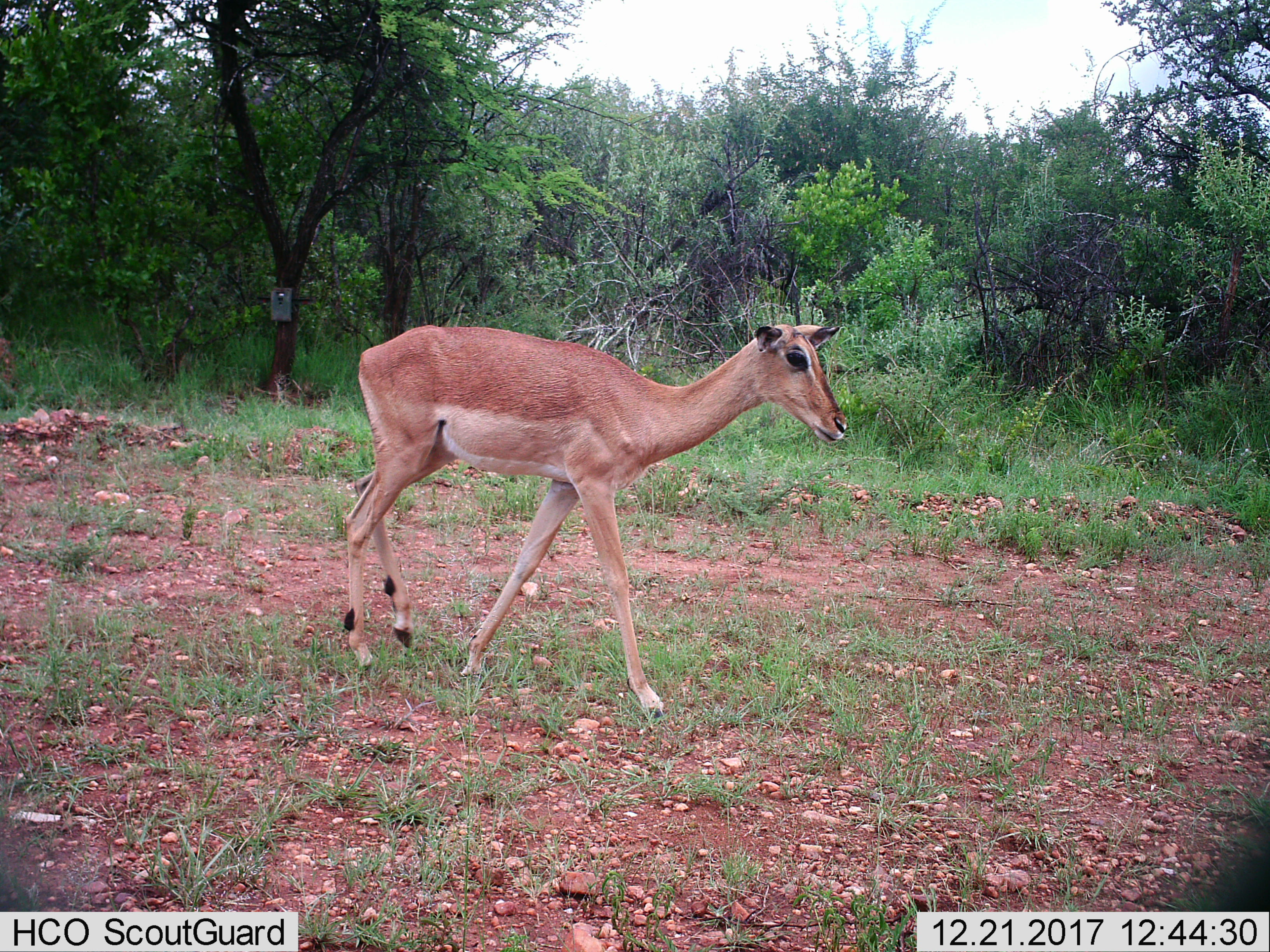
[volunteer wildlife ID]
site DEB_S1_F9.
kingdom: Animalia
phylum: Chordata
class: Mammalia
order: Artiodactyla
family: Bovidae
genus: Aepyceros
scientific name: Aepyceros melampus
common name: impala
Impala (Aepyceros melampus), count 1. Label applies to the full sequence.